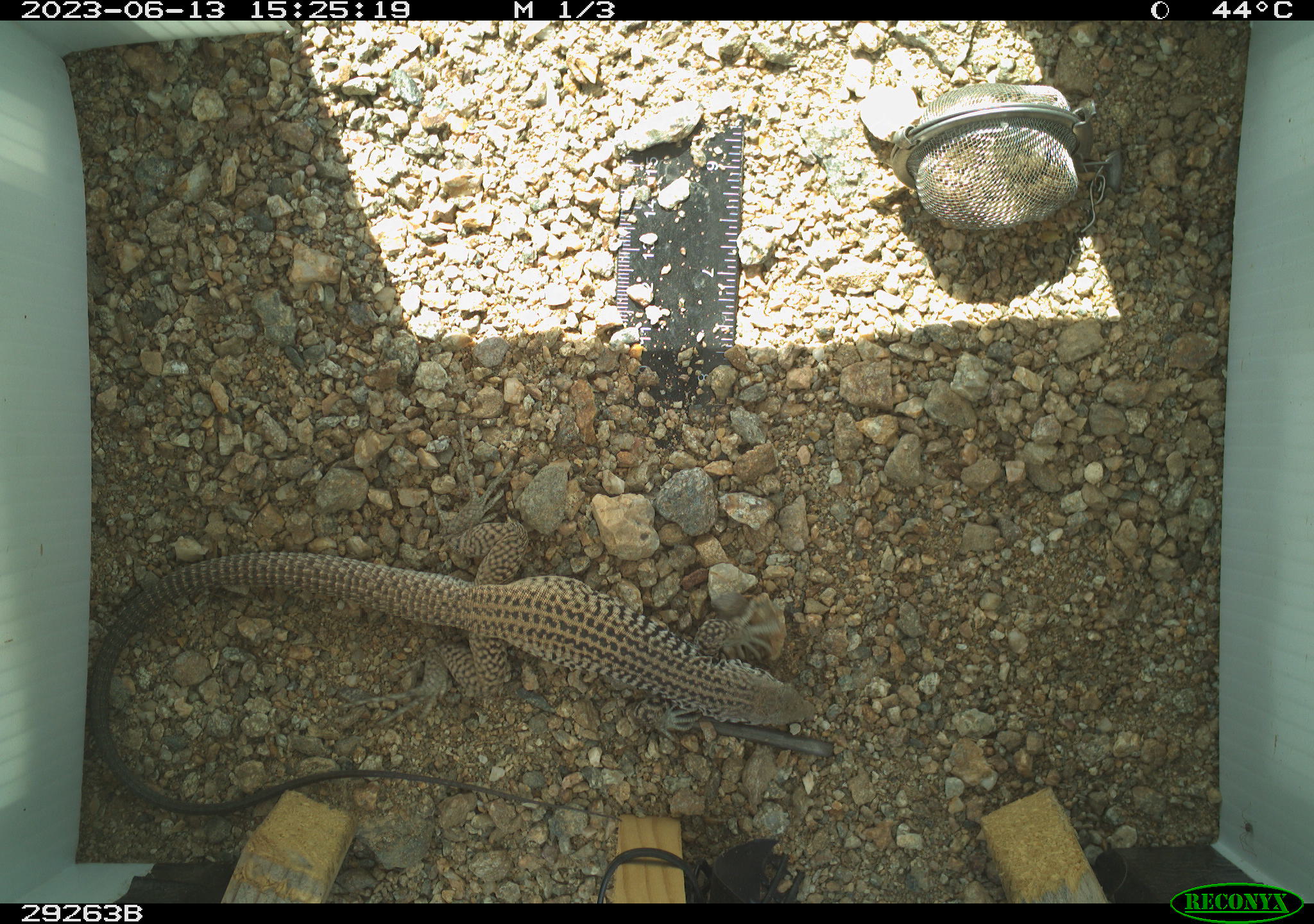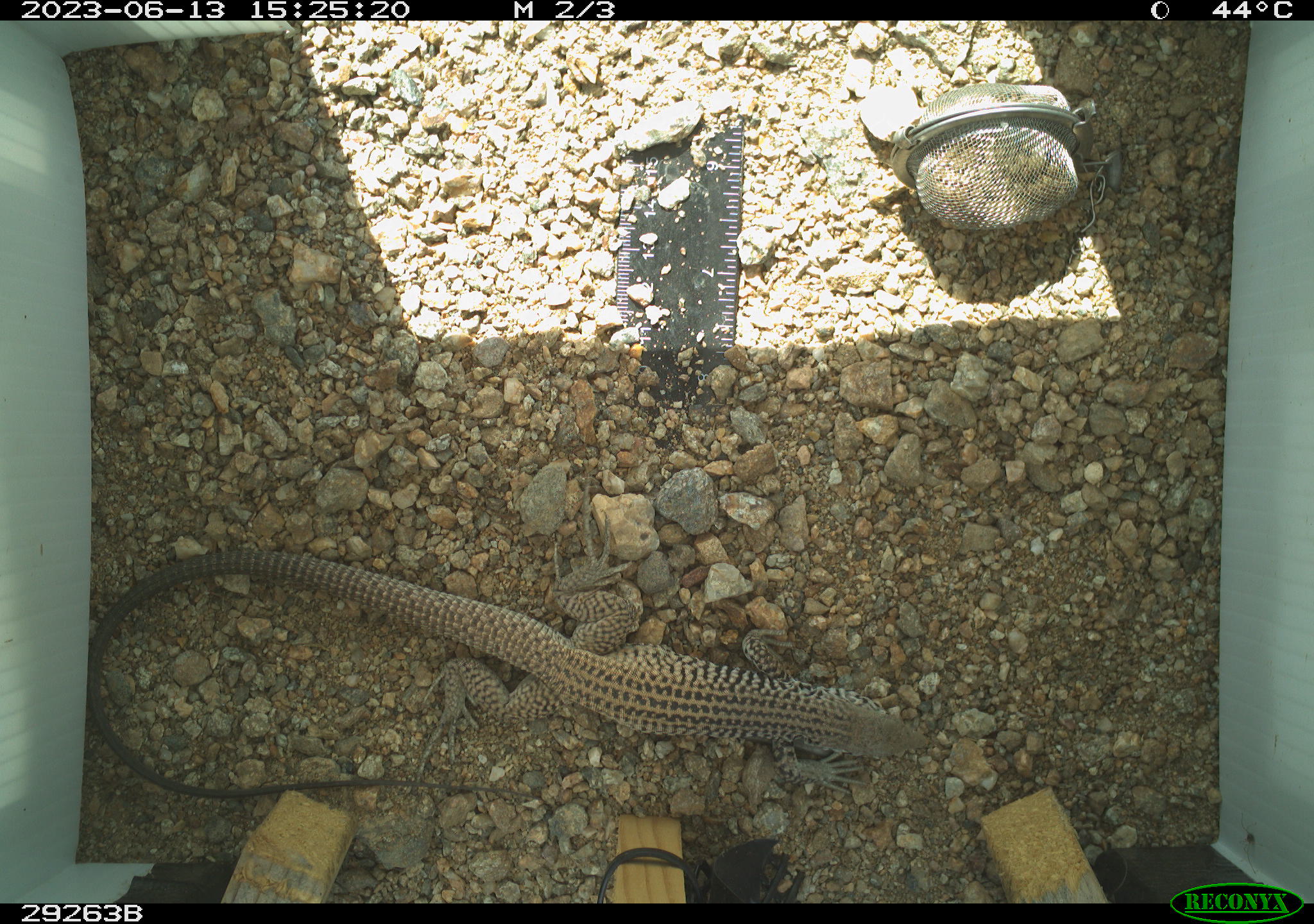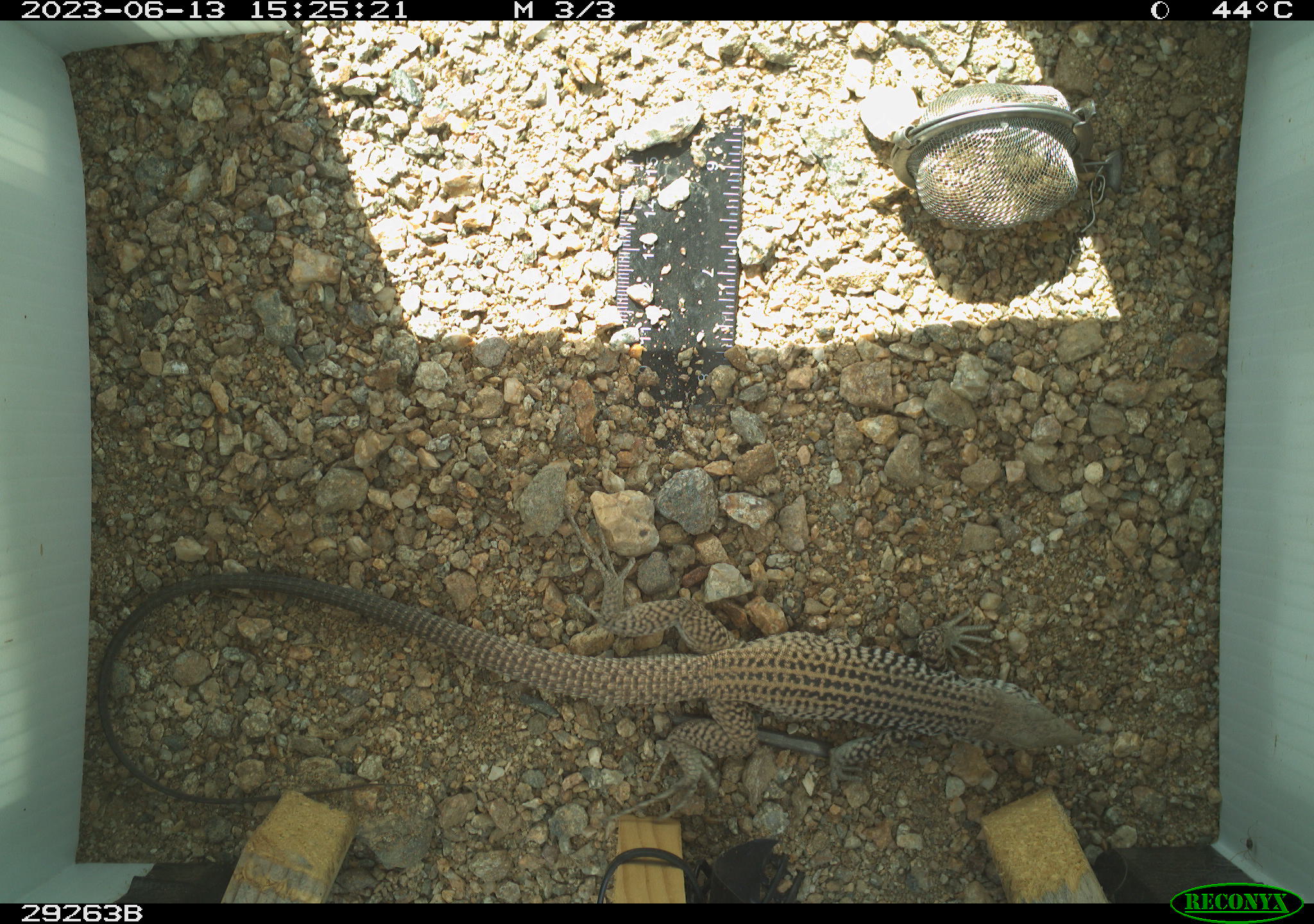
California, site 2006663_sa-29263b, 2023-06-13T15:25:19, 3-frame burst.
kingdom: Animalia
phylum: Chordata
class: Reptilia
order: Squamata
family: Teiidae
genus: Aspidoscelis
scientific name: Aspidoscelis tigris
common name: western whiptail